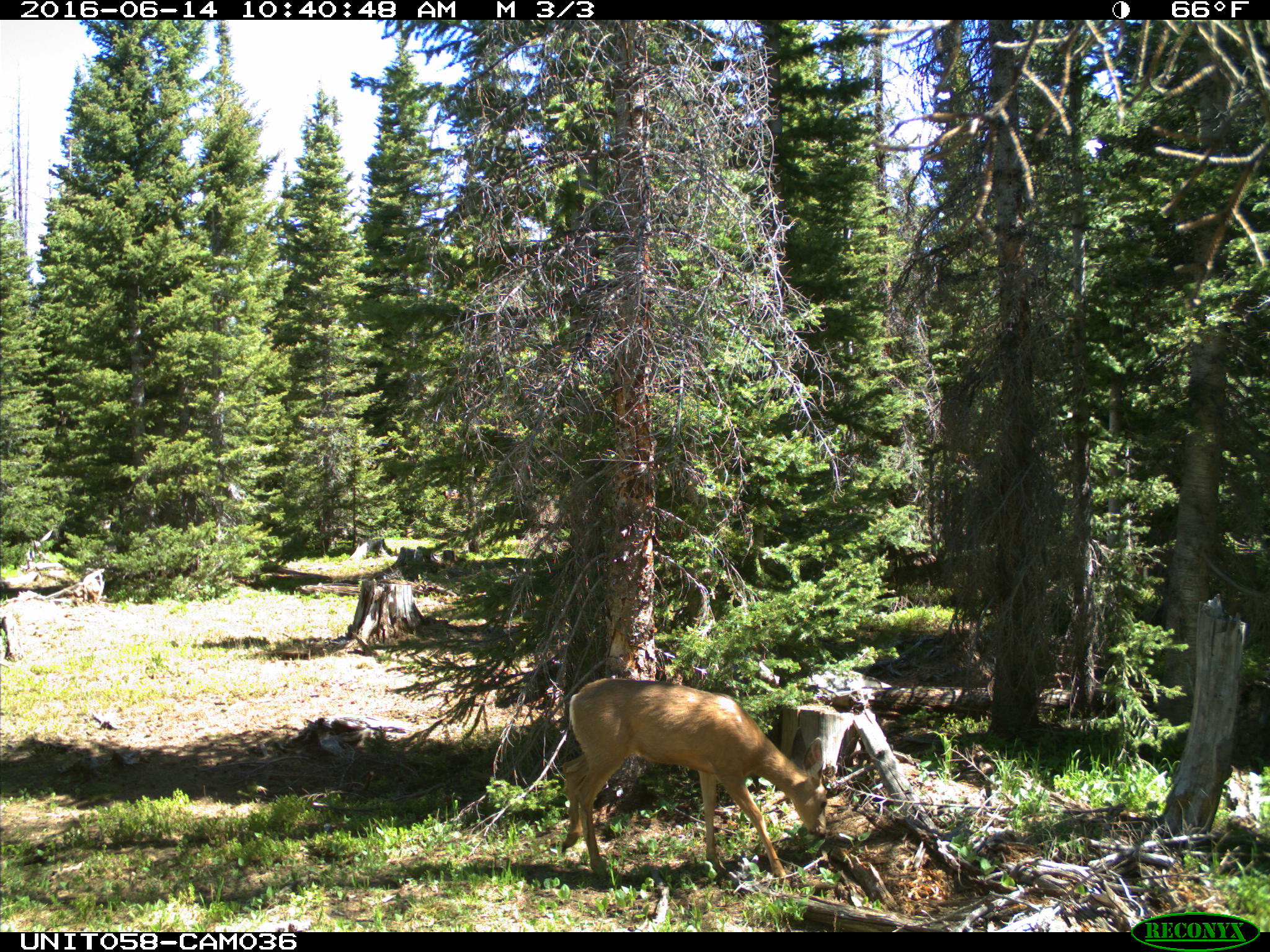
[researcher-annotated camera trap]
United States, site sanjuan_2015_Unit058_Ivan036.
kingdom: Animalia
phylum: Chordata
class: Mammalia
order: Artiodactyla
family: Cervidae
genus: Odocoileus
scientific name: Odocoileus hemionus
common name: mule deer